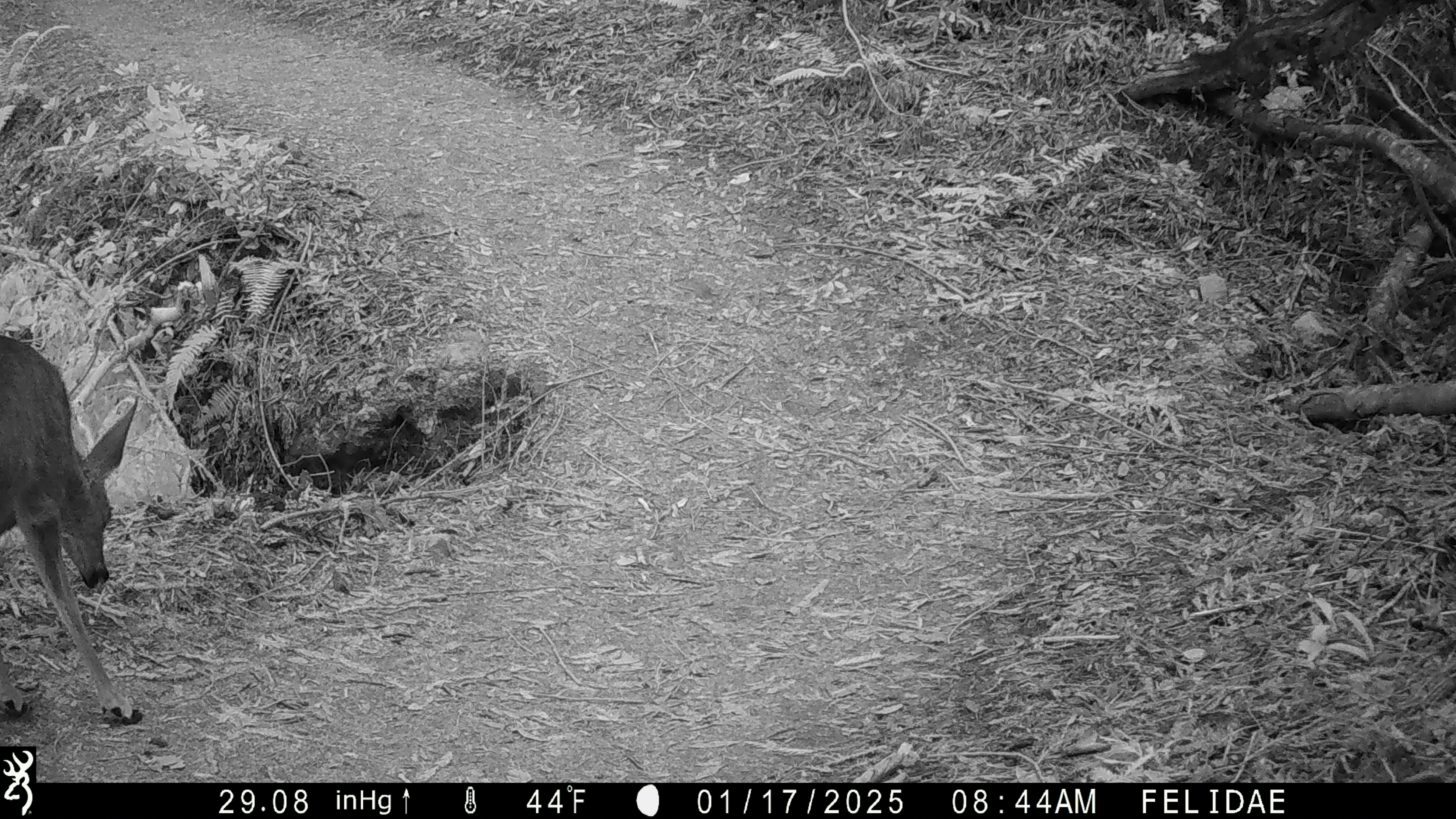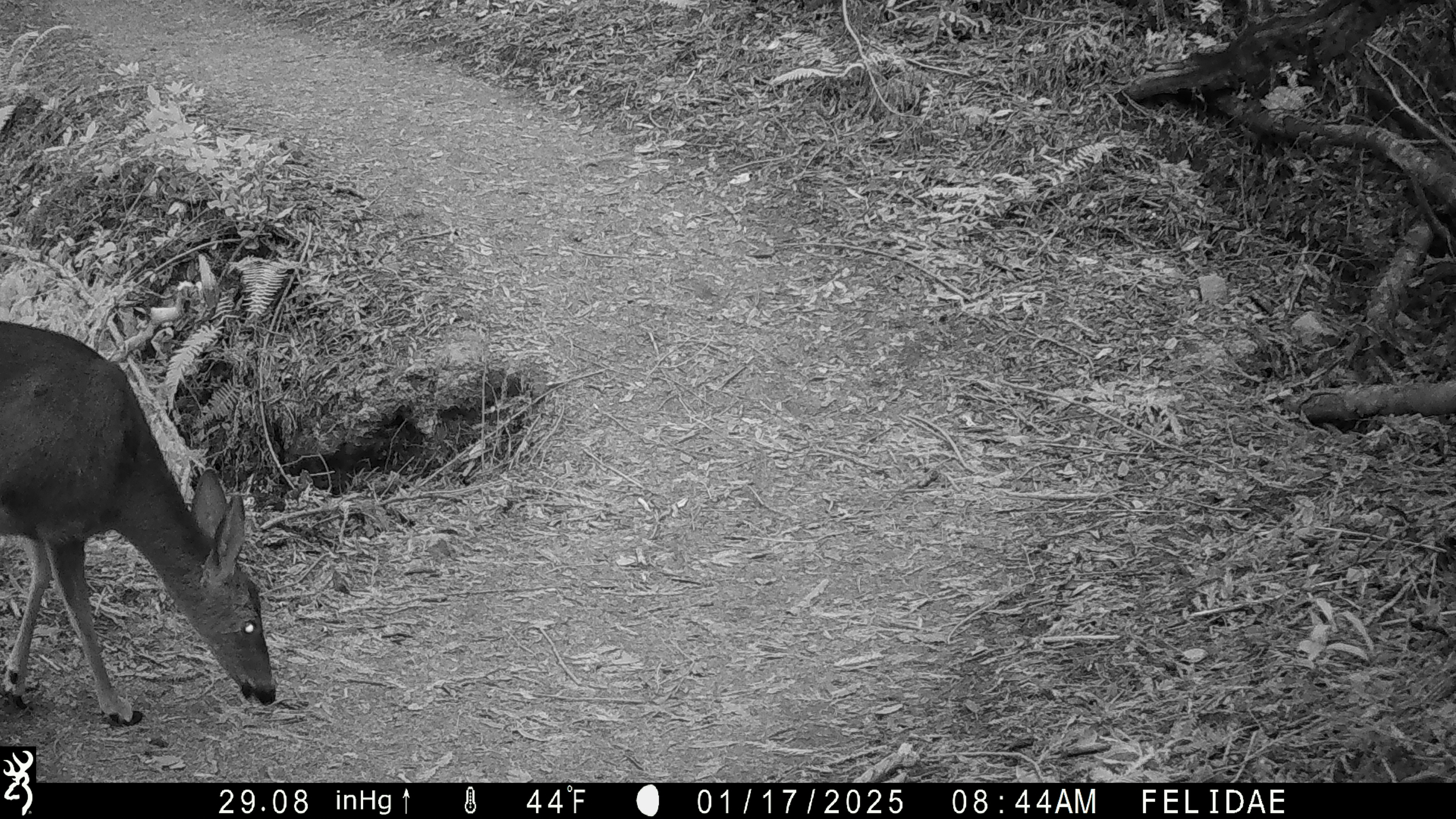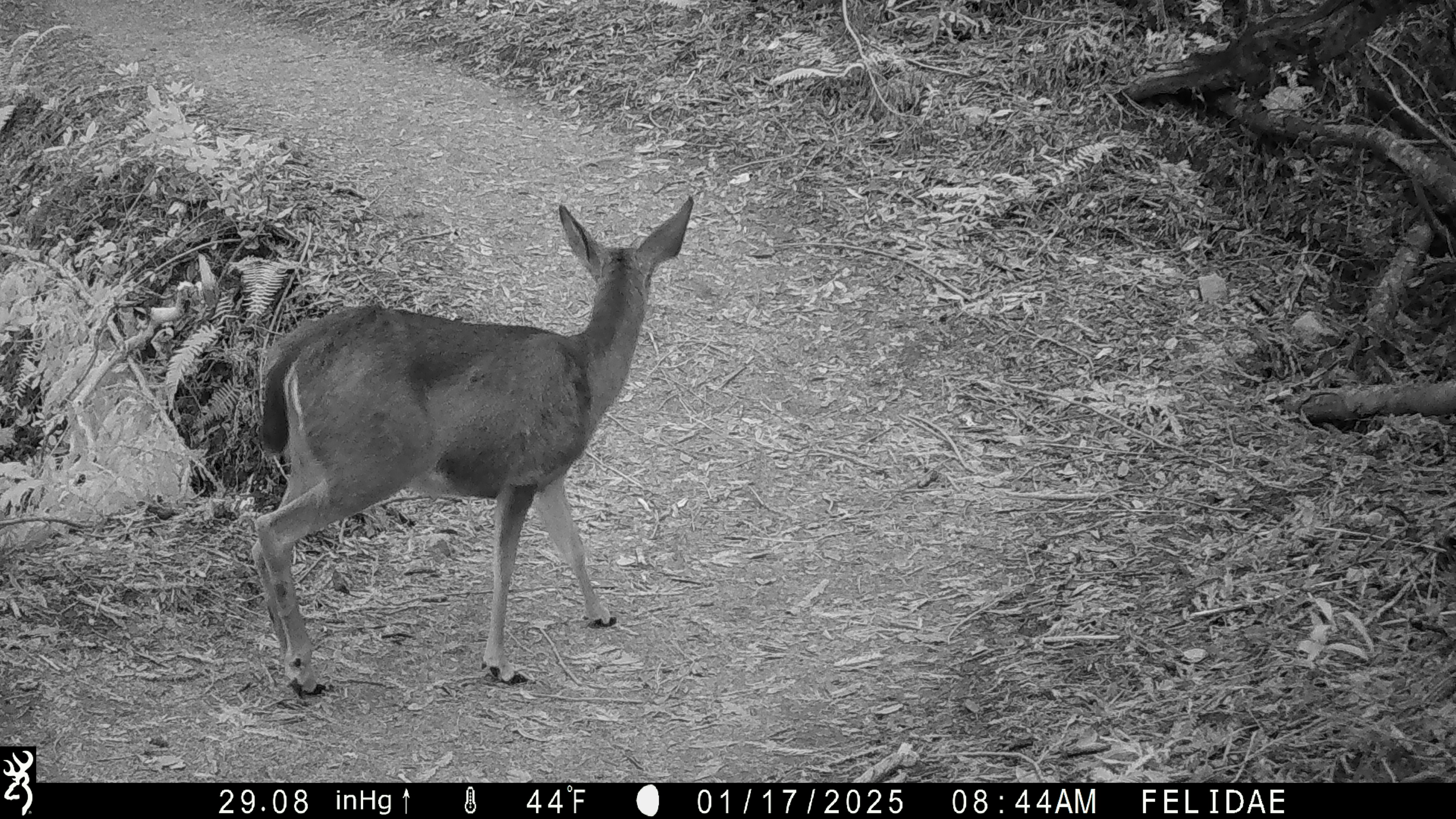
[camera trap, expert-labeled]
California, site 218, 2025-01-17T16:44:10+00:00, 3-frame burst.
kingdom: Animalia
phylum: Chordata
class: Mammalia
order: Artiodactyla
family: Cervidae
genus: Odocoileus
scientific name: Odocoileus hemionus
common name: mule deer